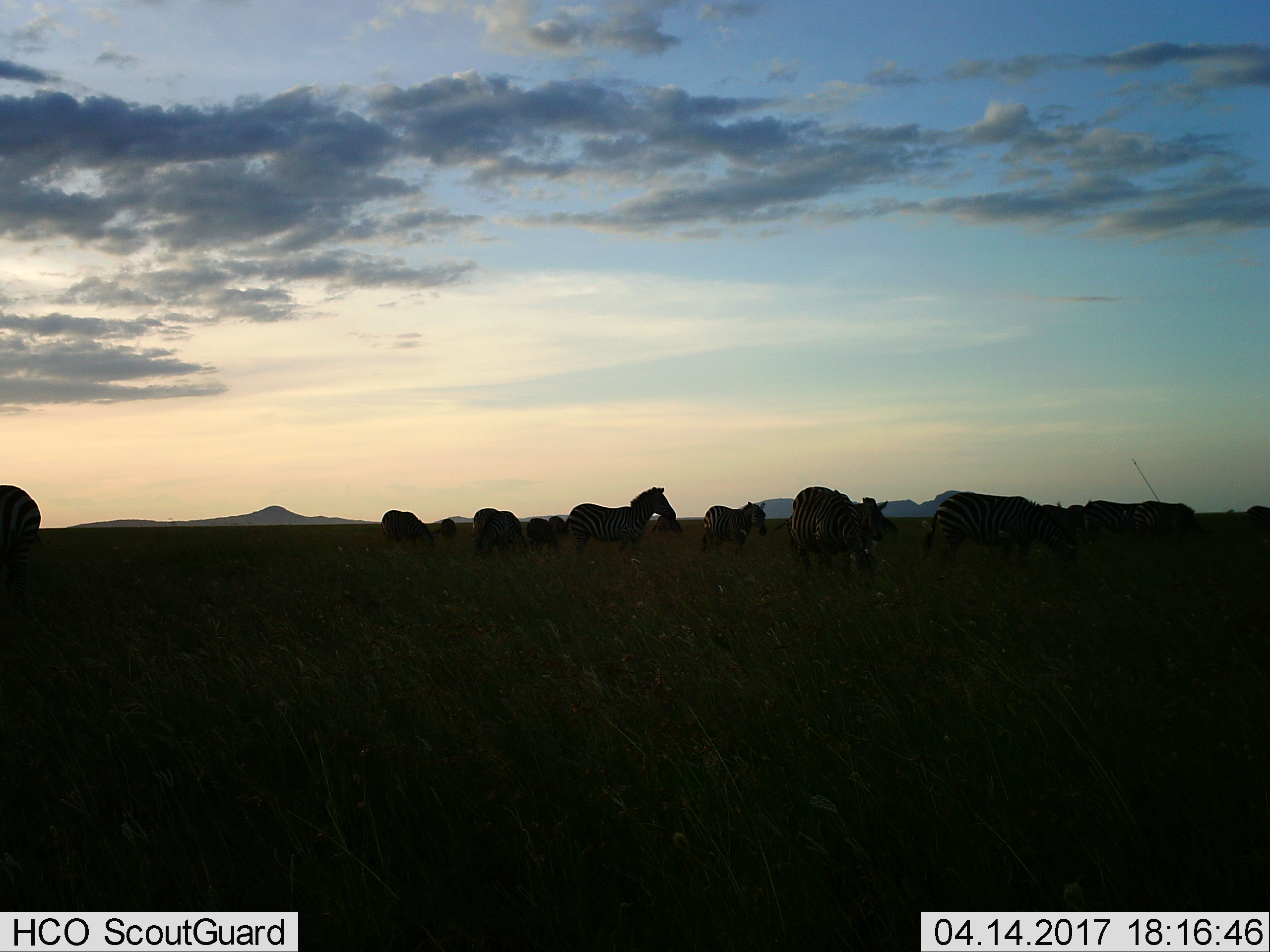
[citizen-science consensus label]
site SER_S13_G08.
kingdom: Animalia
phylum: Chordata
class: Mammalia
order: Perissodactyla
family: Equidae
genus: Equus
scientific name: Equus quagga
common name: plains zebra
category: zebraplains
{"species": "zebraplains (plains zebra) (Equus quagga)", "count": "11-50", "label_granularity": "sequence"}